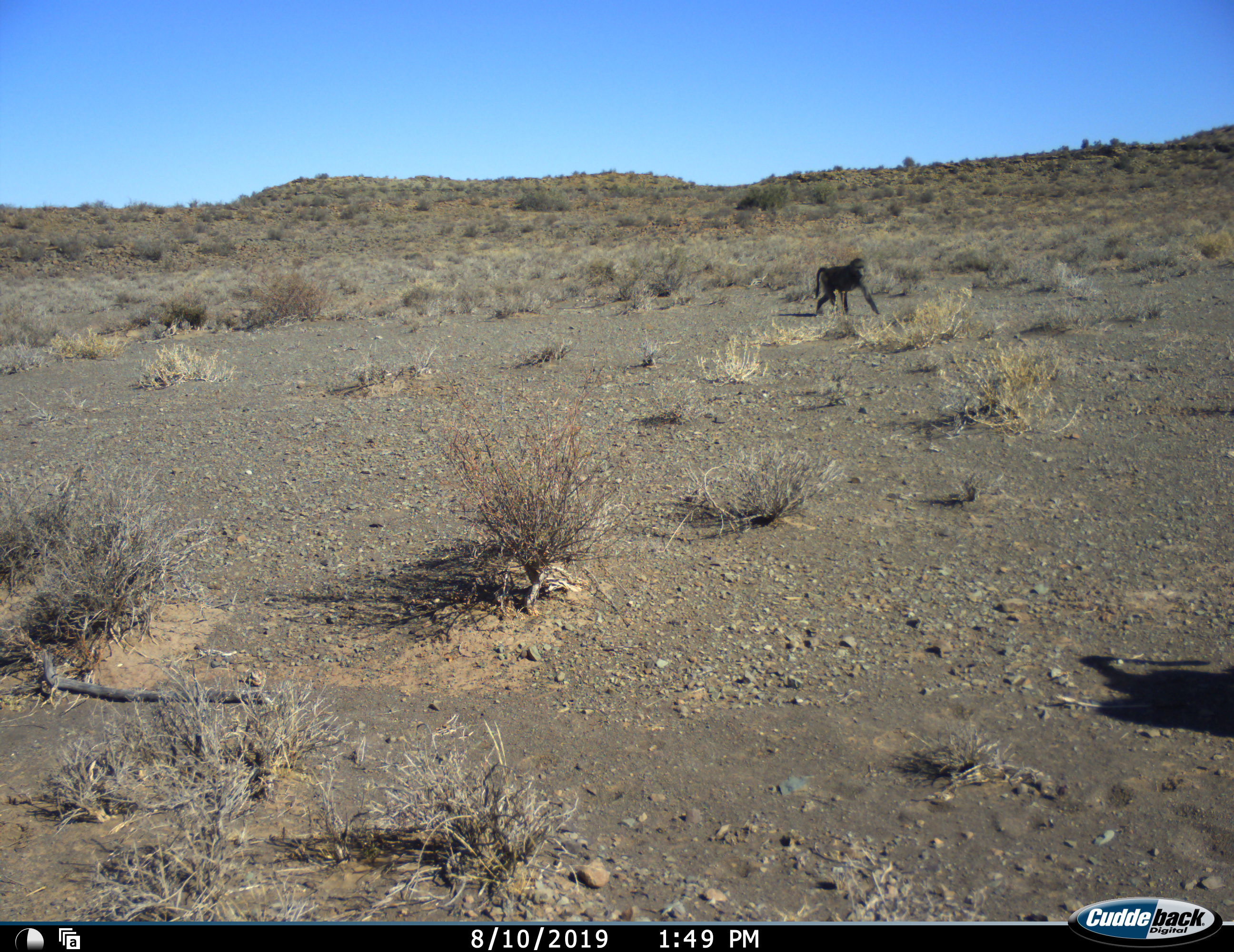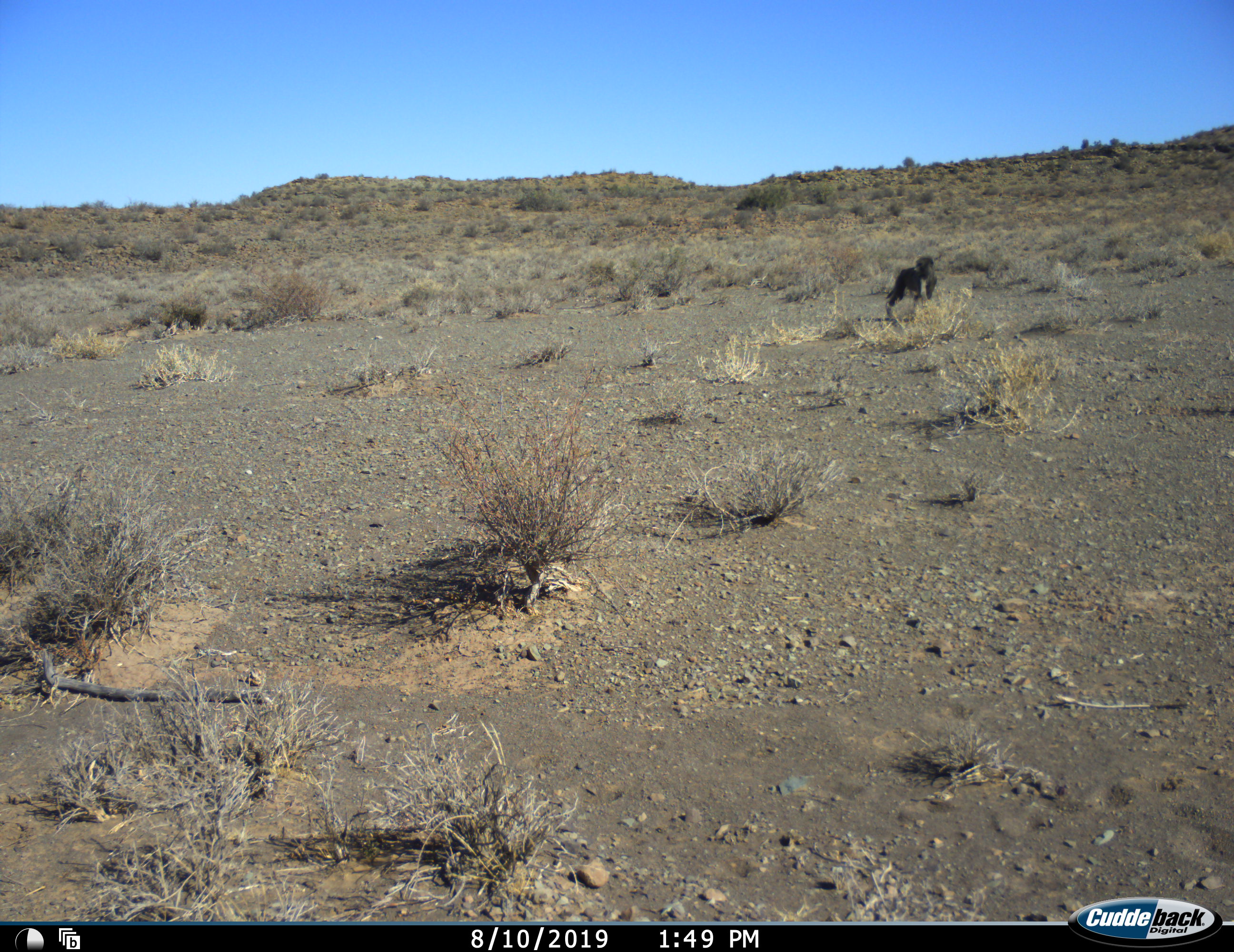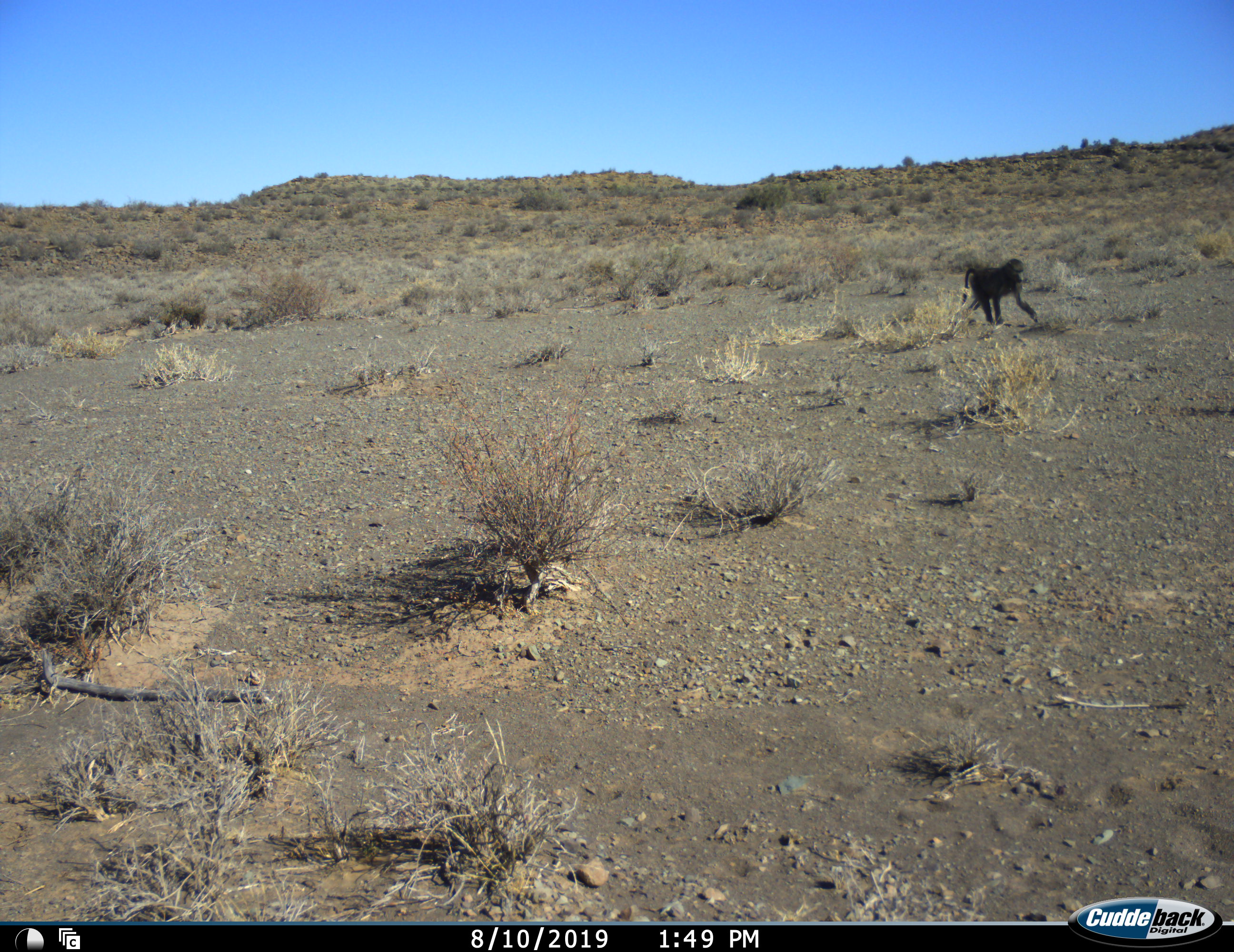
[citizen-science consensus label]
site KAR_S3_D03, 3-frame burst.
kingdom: Animalia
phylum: Chordata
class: Mammalia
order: Primates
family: Cercopithecidae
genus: Papio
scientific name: Papio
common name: baboon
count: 1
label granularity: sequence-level